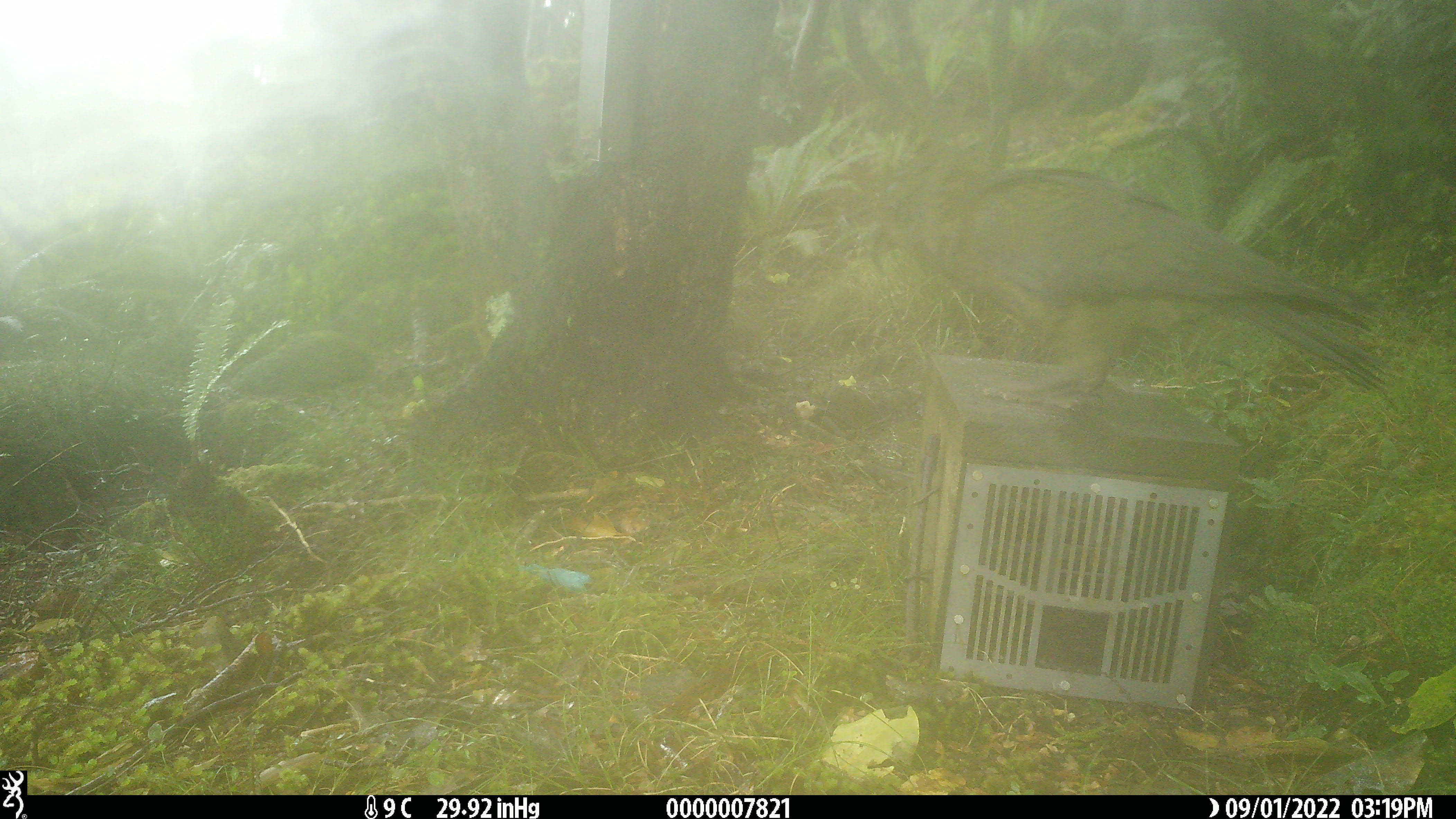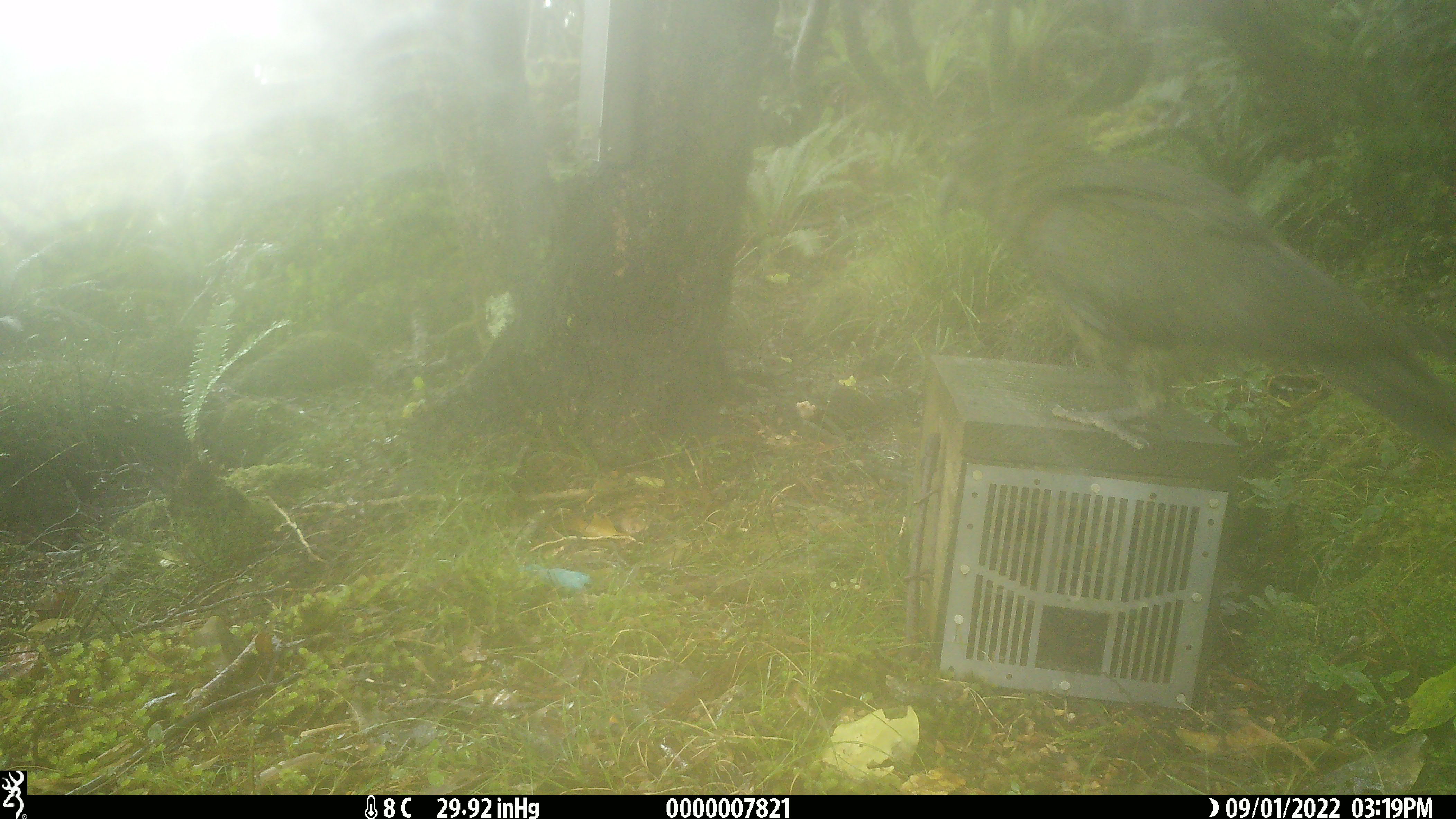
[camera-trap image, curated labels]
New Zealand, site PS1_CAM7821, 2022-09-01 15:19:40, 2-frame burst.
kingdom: Animalia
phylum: Chordata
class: Aves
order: Psittaciformes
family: Strigopidae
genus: Nestor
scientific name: Nestor notabilis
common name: kea